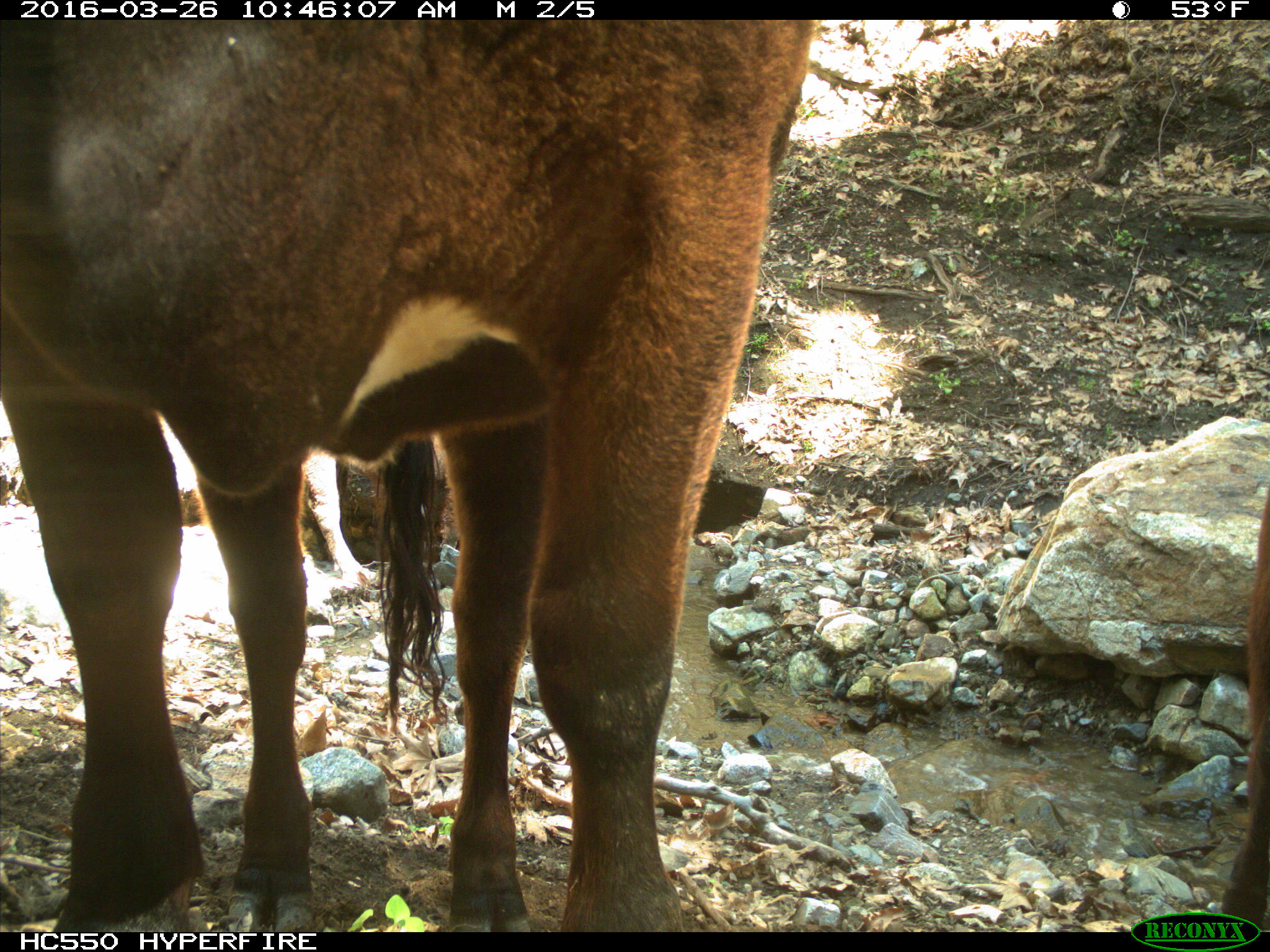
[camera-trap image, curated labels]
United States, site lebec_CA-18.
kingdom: Animalia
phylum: Chordata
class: Mammalia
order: Artiodactyla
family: Bovidae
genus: Bos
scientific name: Bos taurus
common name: domestic cow